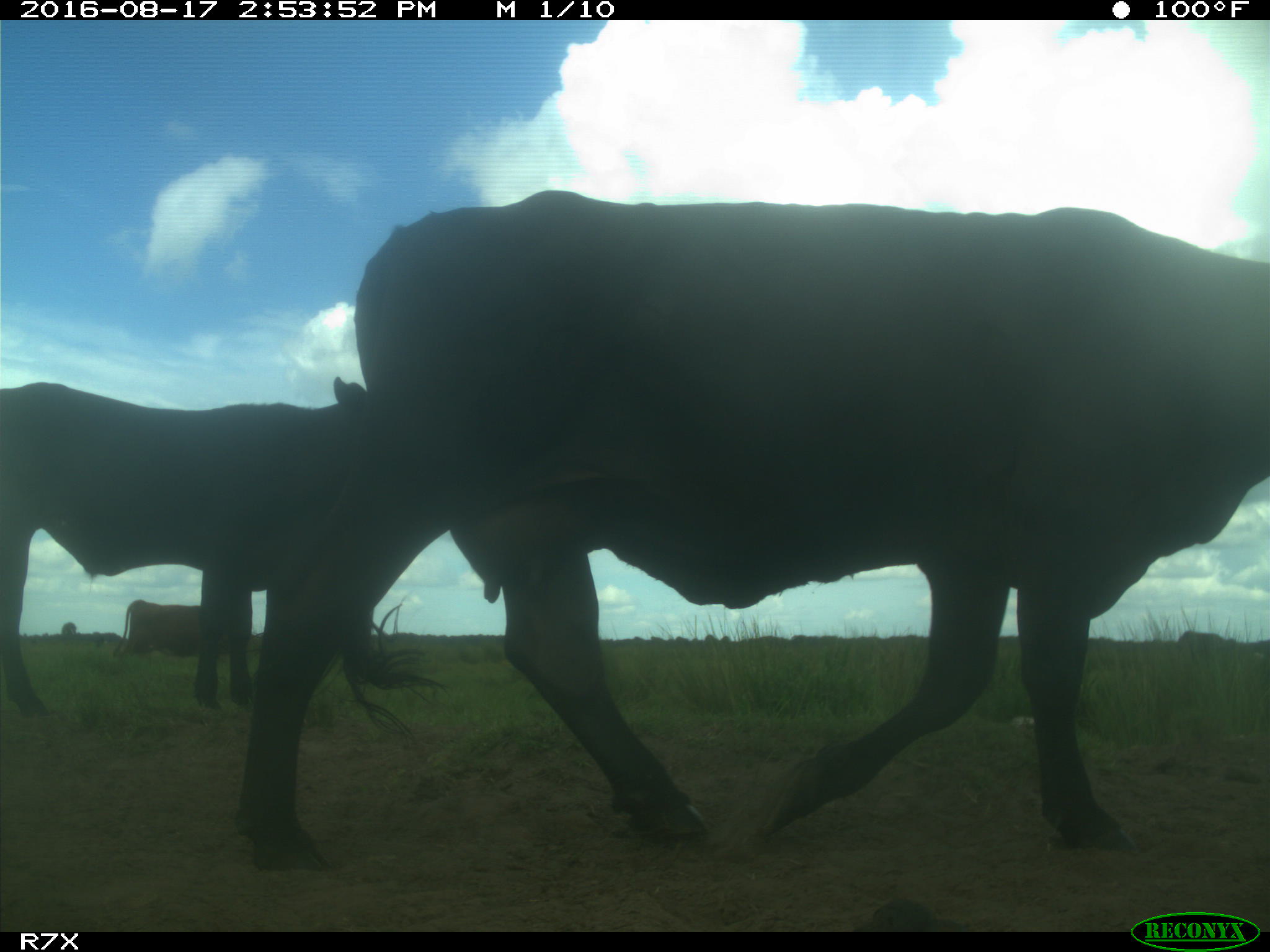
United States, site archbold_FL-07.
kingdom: Animalia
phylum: Chordata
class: Mammalia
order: Artiodactyla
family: Bovidae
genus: Bos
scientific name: Bos taurus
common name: domestic cow